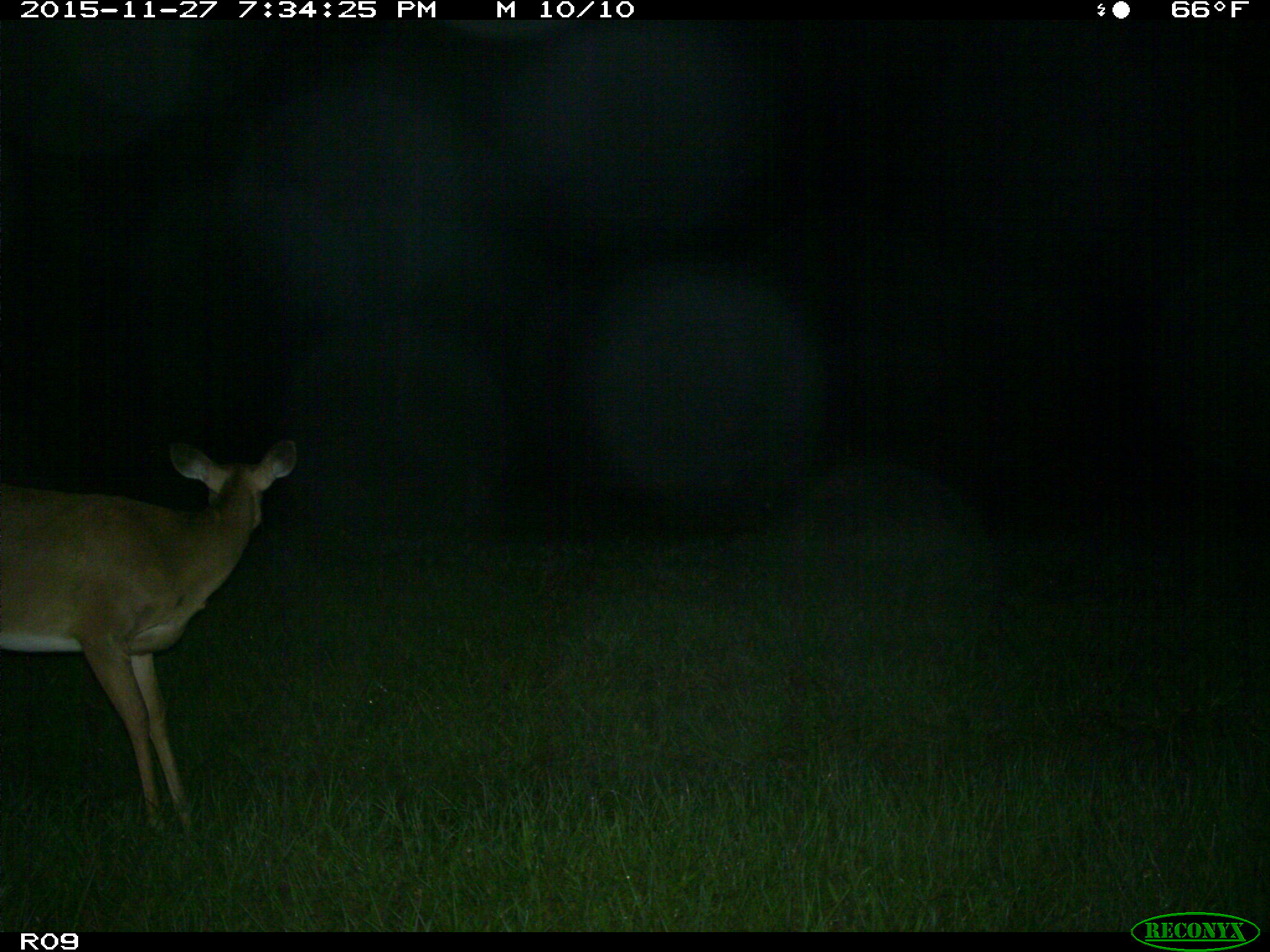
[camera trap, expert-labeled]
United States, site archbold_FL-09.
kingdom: Animalia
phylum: Chordata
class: Mammalia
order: Artiodactyla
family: Cervidae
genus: Odocoileus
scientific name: Odocoileus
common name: deer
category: unidentified deer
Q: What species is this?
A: Unidentified deer (deer) (Odocoileus).